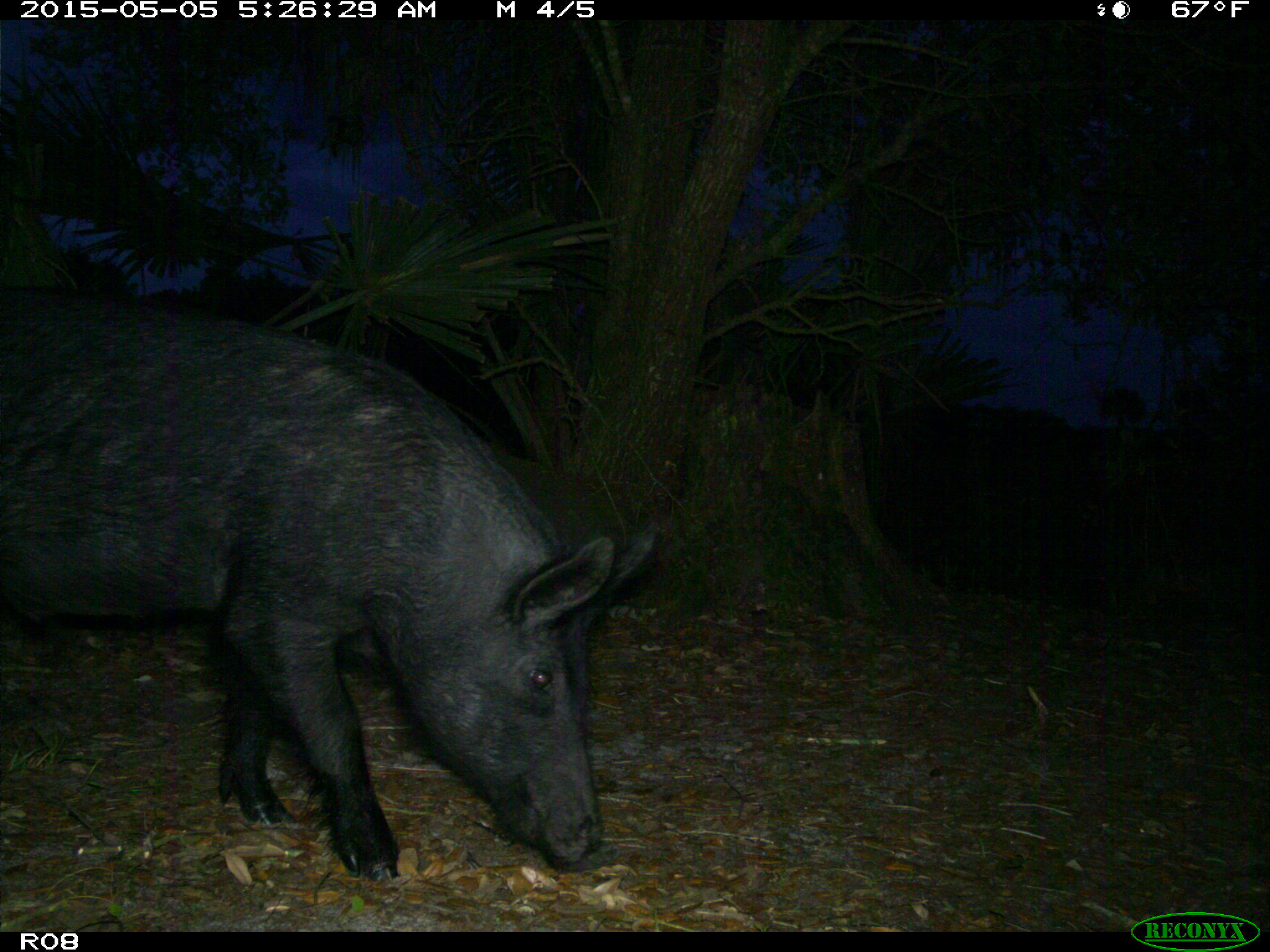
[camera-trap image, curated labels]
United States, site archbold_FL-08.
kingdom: Animalia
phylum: Chordata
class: Mammalia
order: Artiodactyla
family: Suidae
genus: Sus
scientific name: Sus scrofa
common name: wild boar